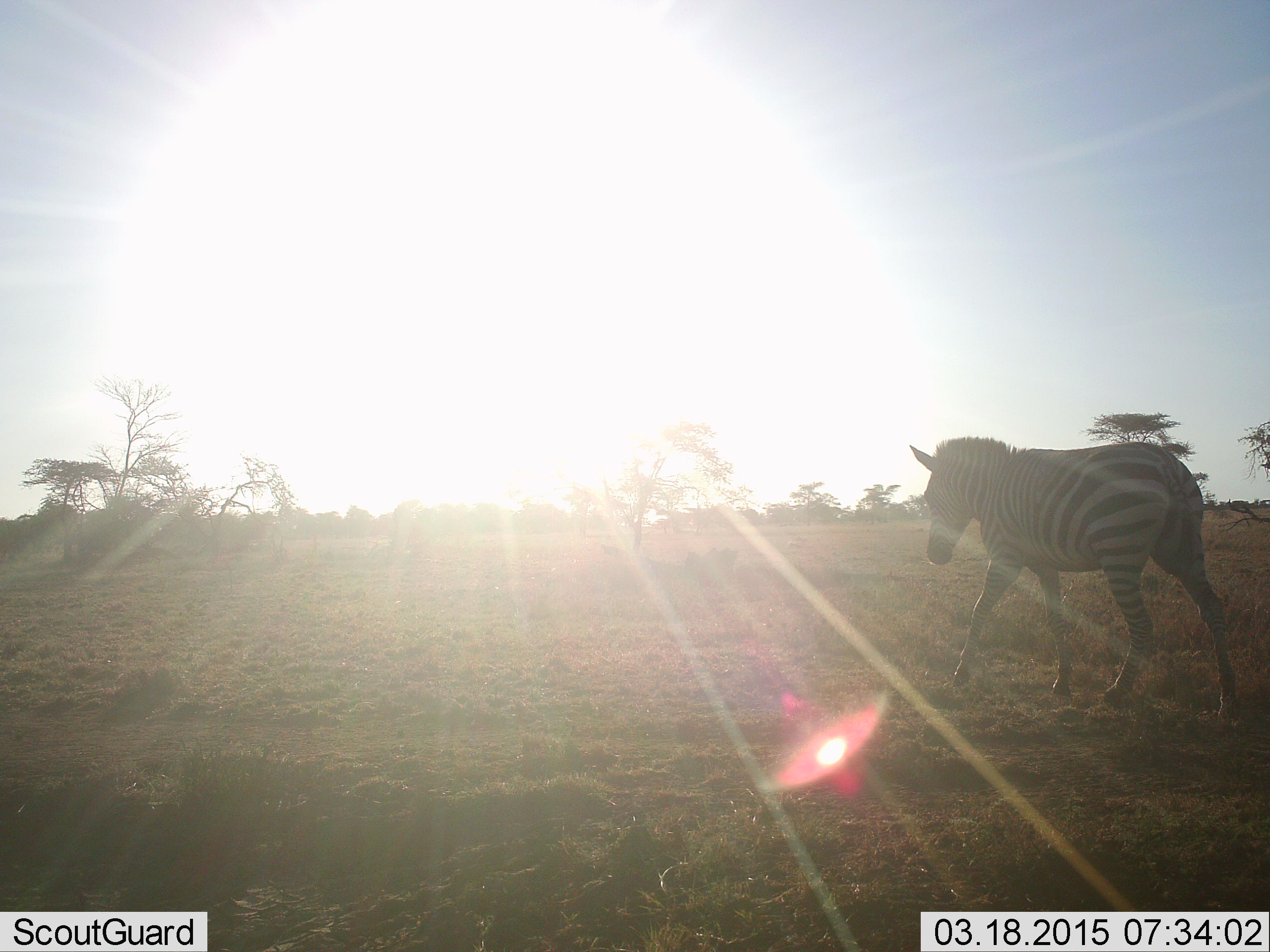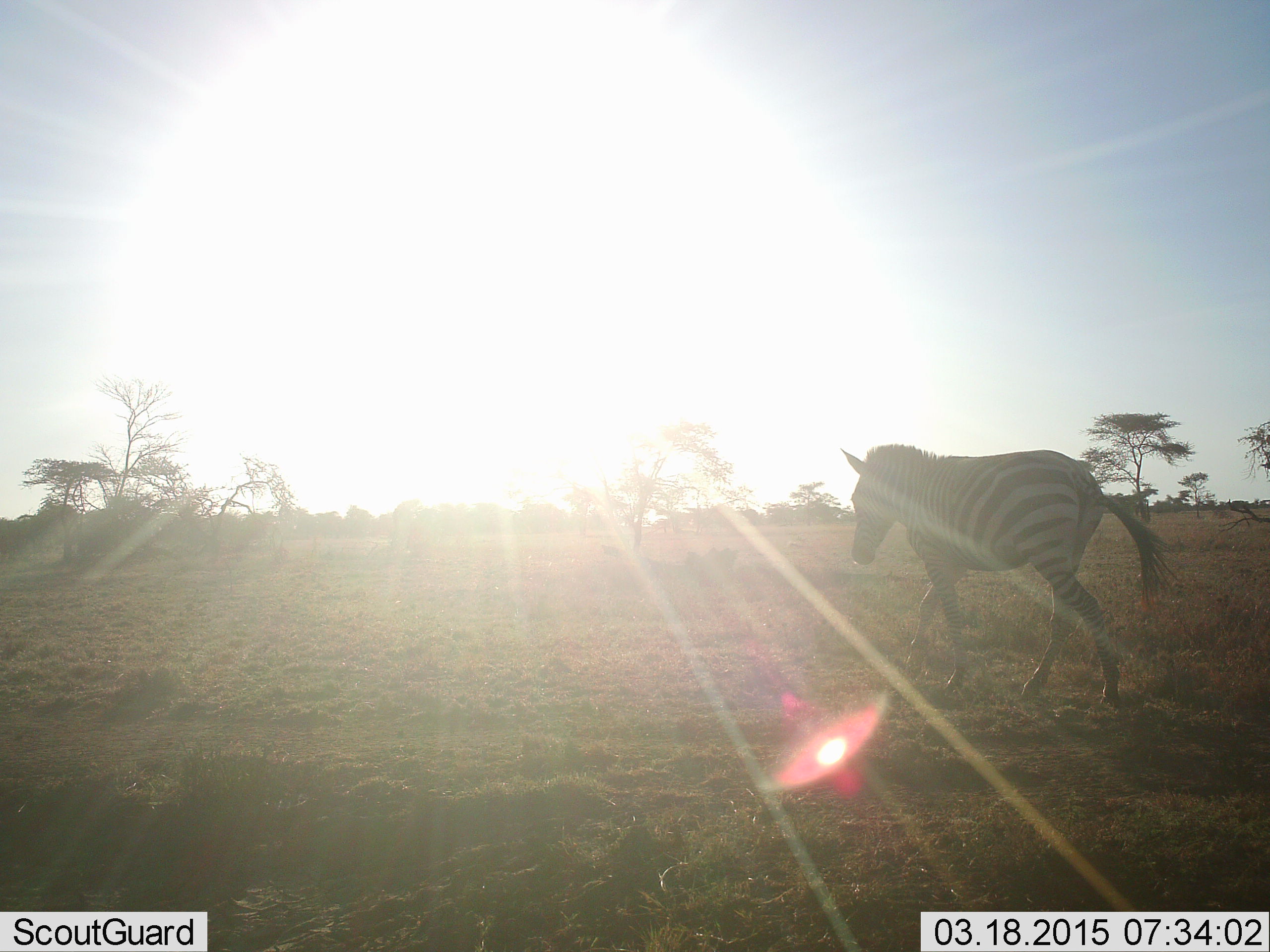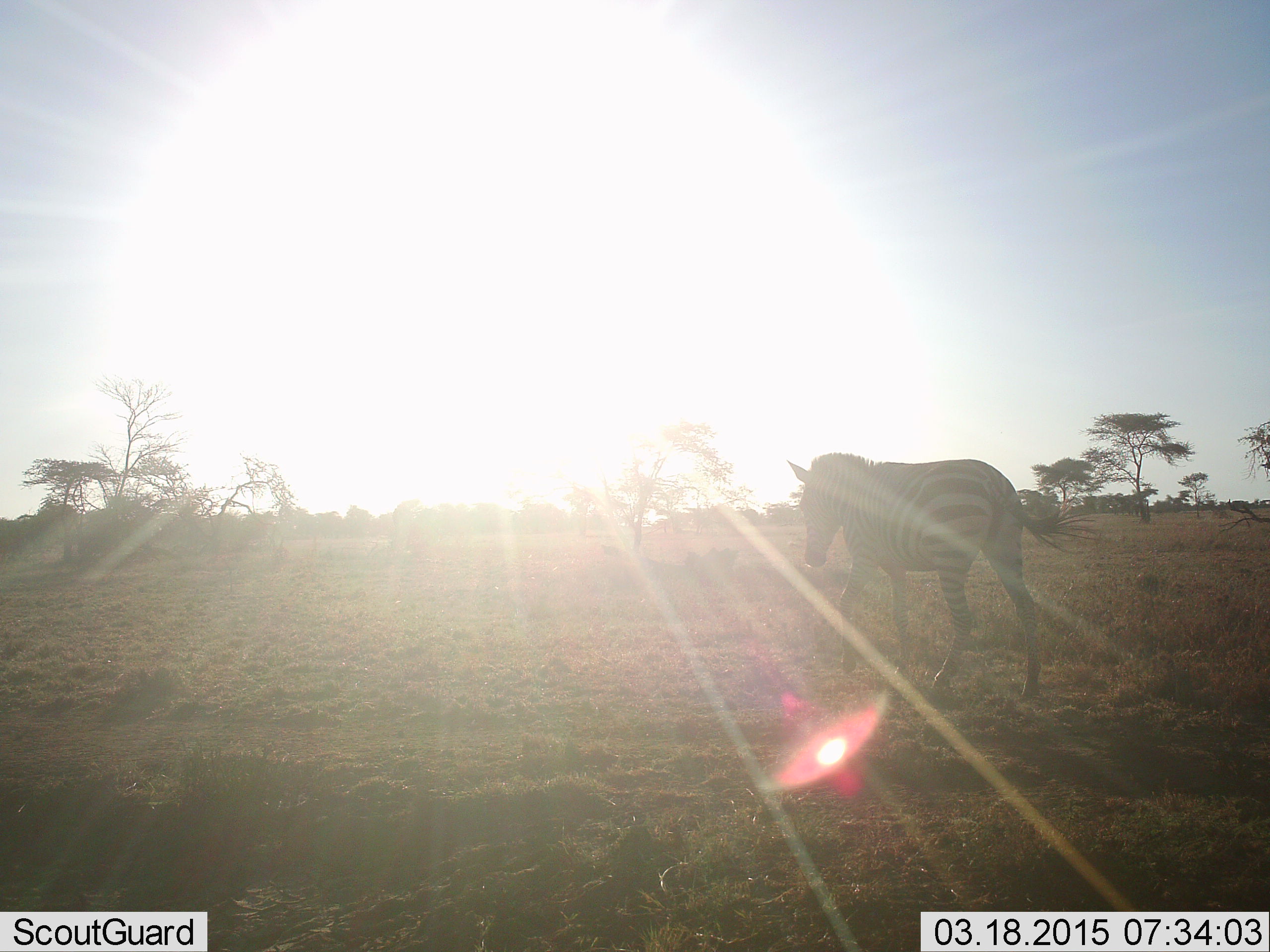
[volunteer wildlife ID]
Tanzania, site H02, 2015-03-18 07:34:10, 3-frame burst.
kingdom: Animalia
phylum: Chordata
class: Mammalia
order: Perissodactyla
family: Equidae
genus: Equus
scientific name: Equus quagga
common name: plains zebra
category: zebra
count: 1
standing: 0%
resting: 0%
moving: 100%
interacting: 0%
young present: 0%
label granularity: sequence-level